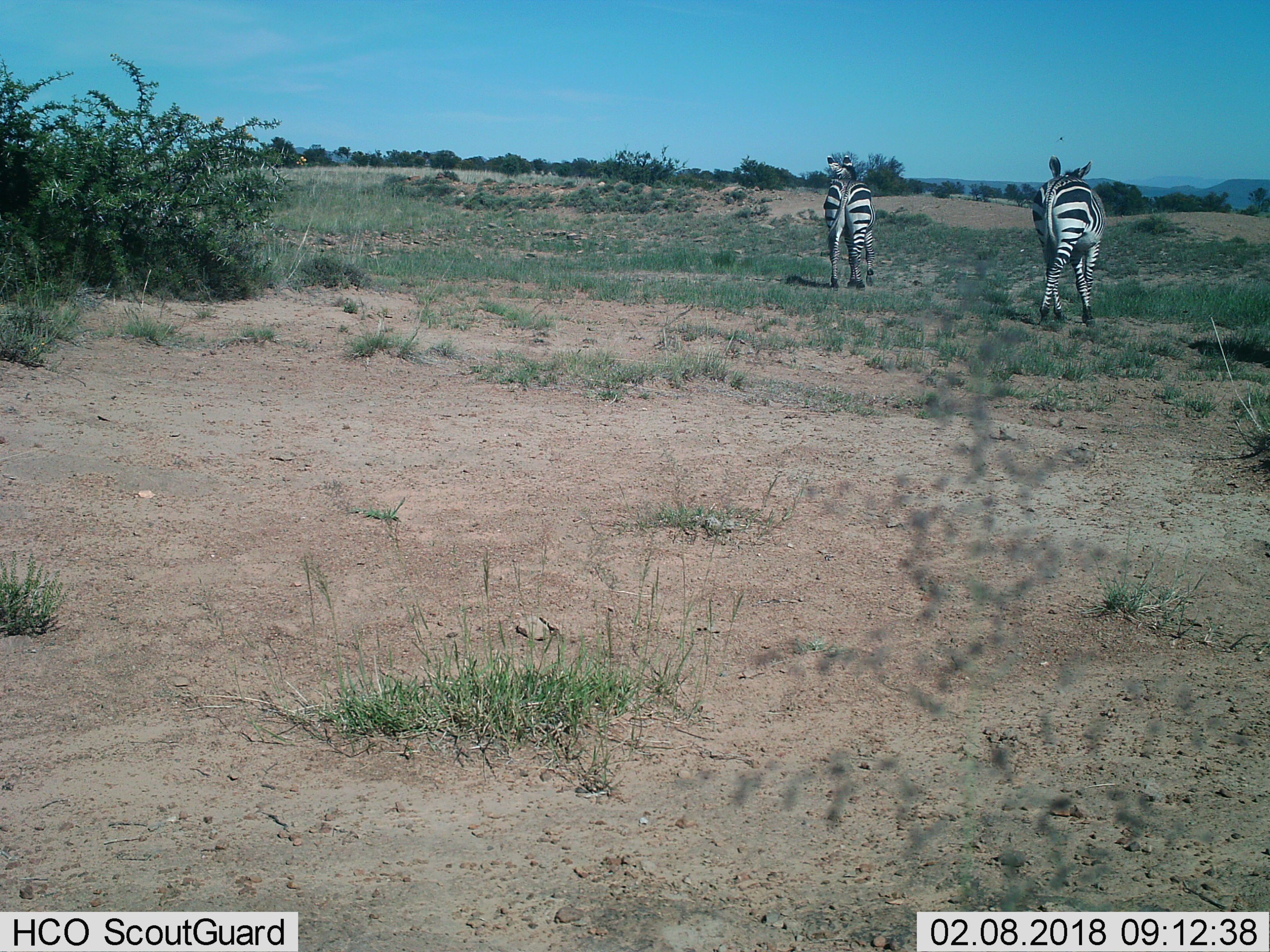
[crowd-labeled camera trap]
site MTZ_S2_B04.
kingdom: Animalia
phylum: Chordata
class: Mammalia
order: Perissodactyla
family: Equidae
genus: Equus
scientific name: Equus zebra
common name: mountain zebra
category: zebramountain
Zebramountain (mountain zebra) (Equus zebra), count 2. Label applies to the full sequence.